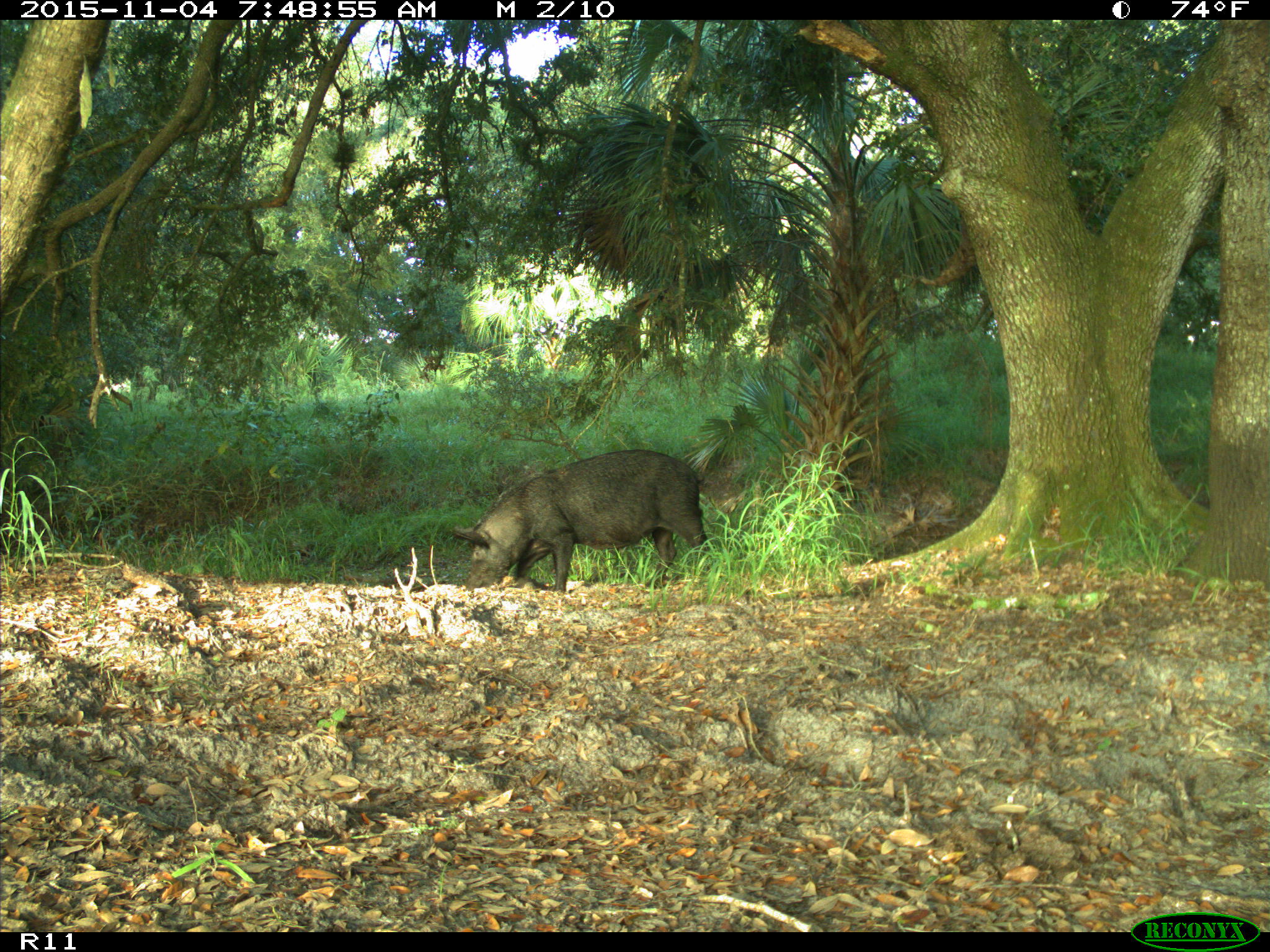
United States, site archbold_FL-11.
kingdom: Animalia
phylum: Chordata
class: Mammalia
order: Artiodactyla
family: Suidae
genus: Sus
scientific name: Sus scrofa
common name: wild boar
Sus scrofa (wild boar).